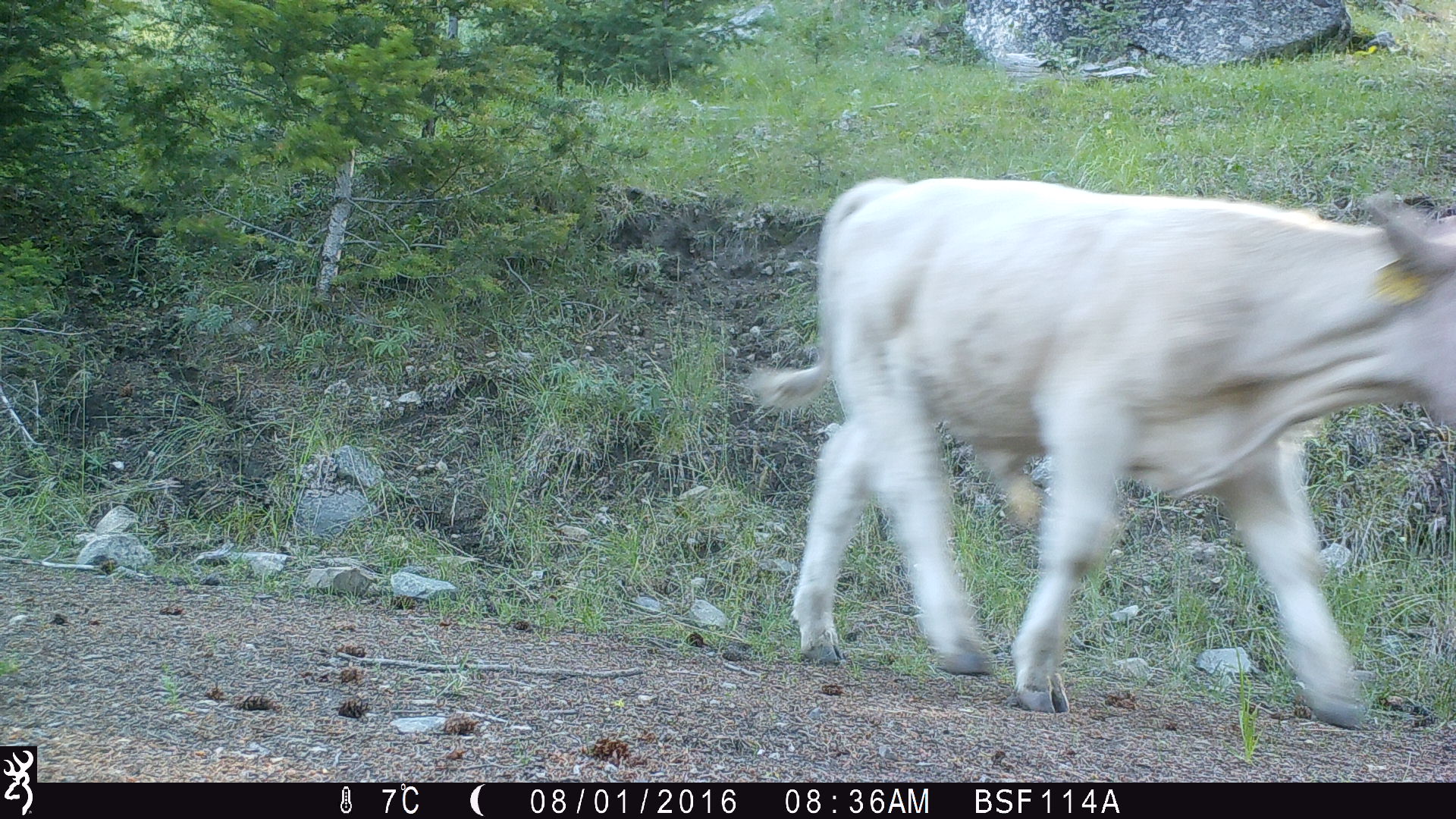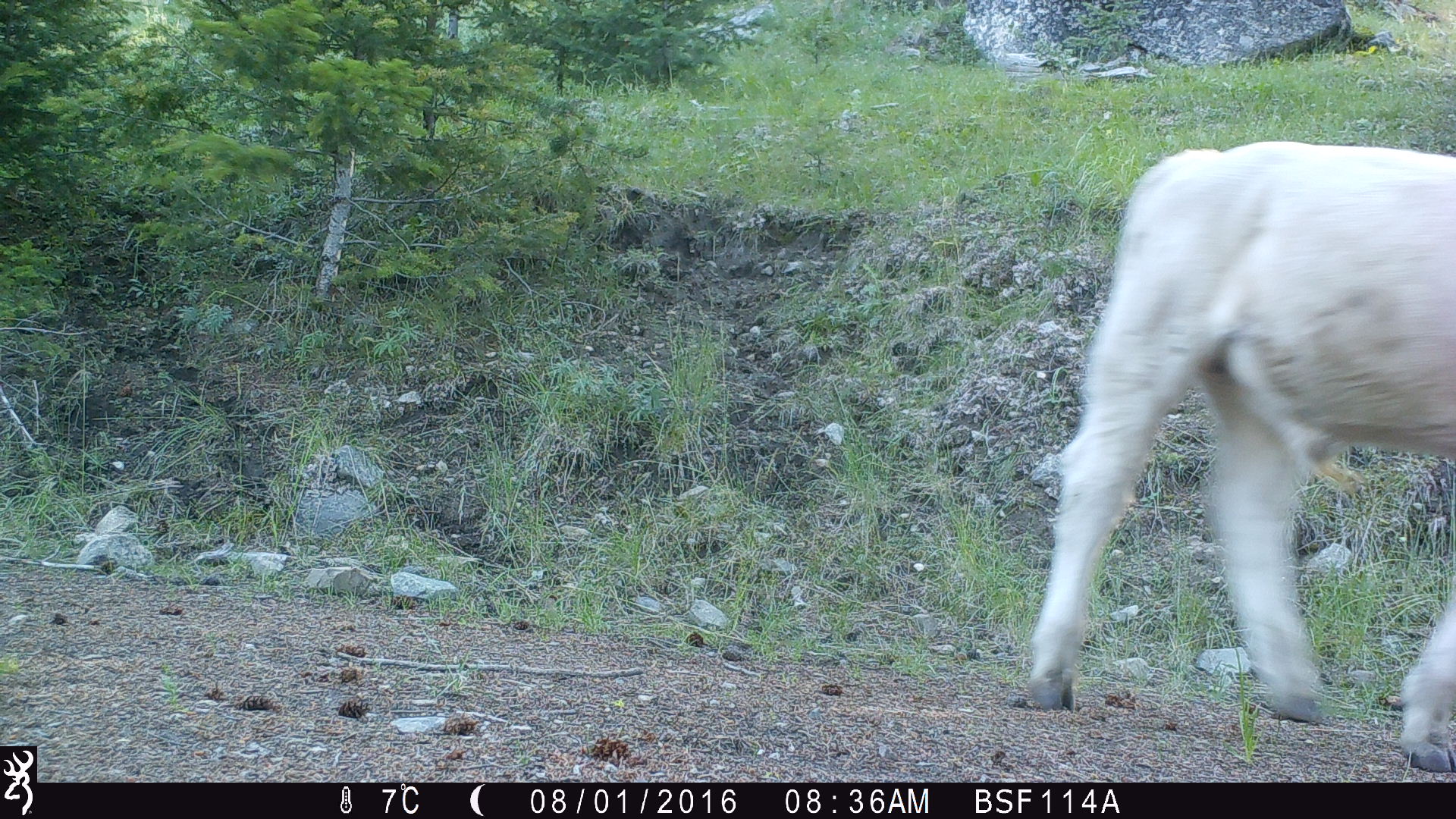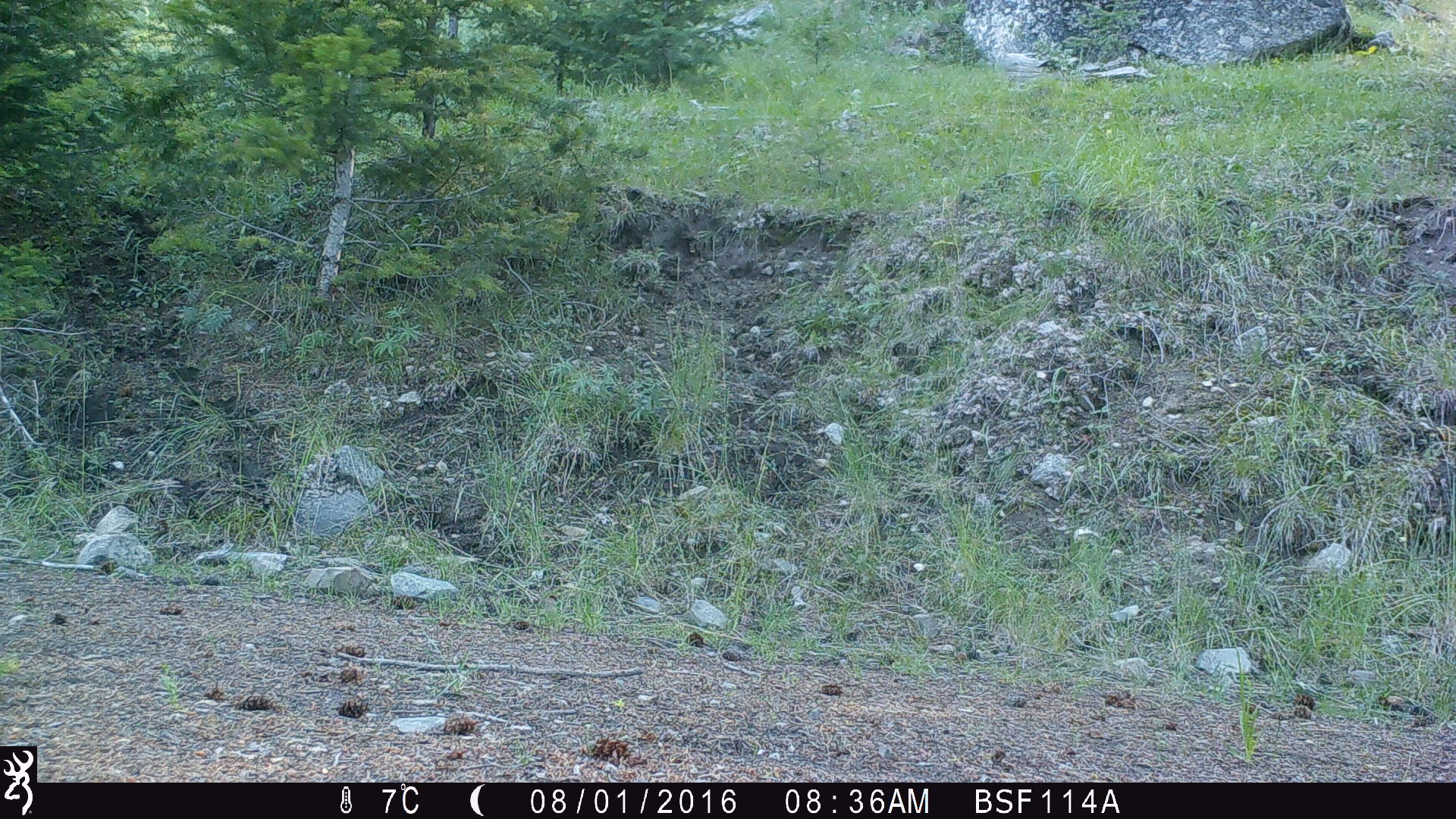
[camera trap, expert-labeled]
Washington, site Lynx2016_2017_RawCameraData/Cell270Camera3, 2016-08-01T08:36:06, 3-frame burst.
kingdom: Animalia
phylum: Chordata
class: Mammalia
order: Artiodactyla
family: Bovidae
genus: Bos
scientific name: Bos taurus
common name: domestic cattle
Domestic cattle (Bos taurus). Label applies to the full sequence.